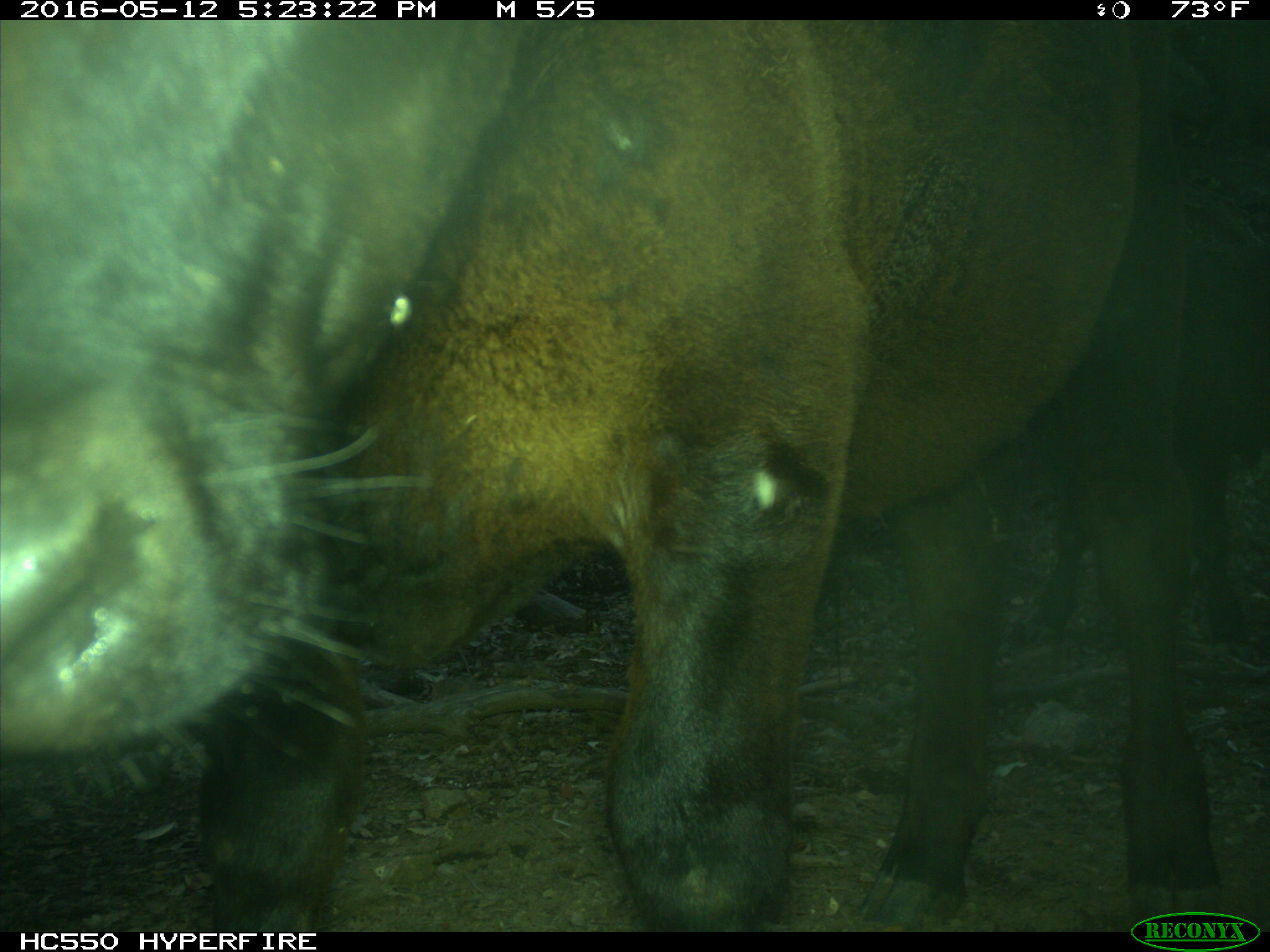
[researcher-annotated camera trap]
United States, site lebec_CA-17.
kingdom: Animalia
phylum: Chordata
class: Mammalia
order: Artiodactyla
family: Bovidae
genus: Bos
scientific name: Bos taurus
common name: domestic cow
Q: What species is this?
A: Bos taurus (domestic cow).